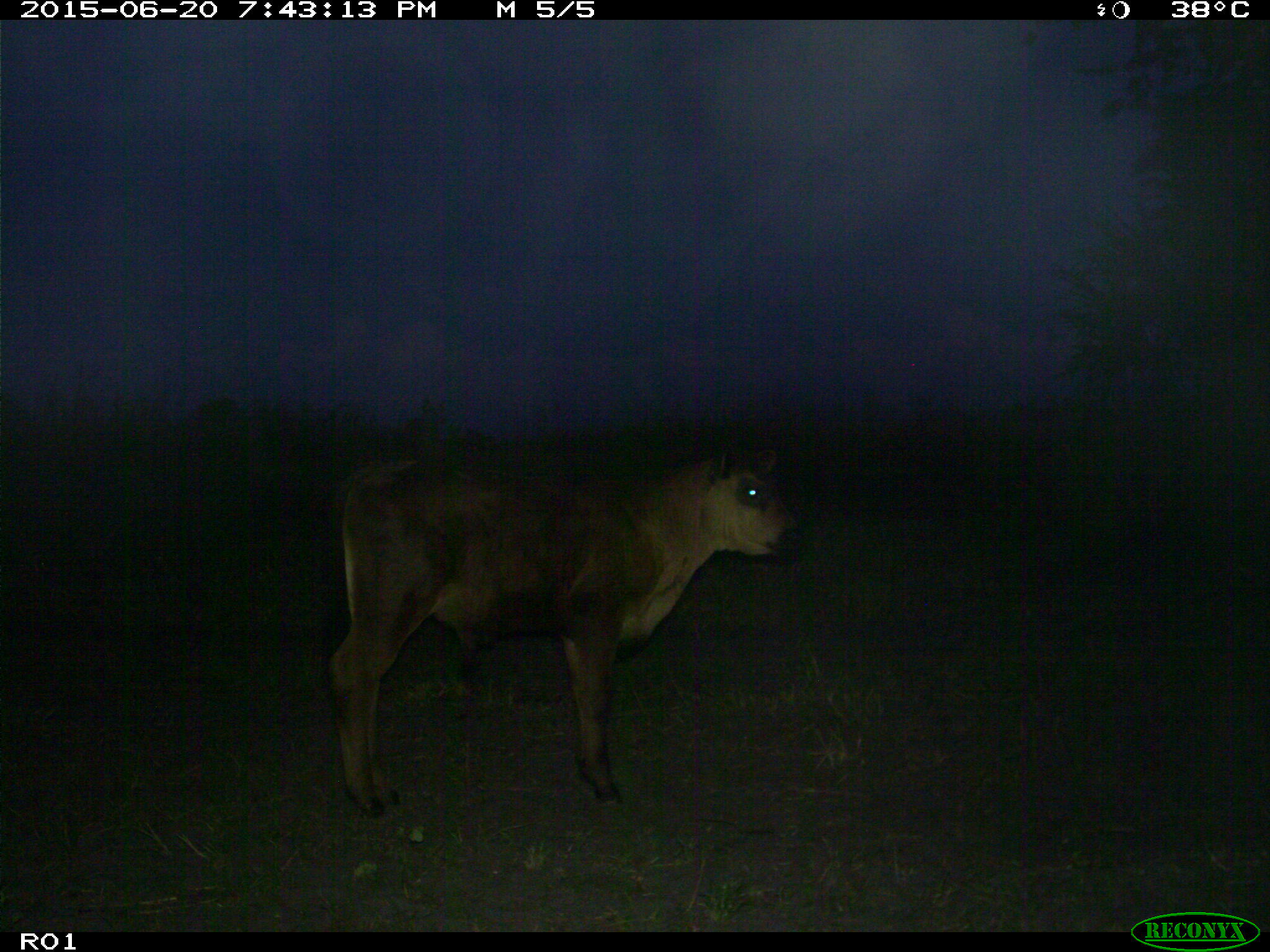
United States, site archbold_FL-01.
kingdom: Animalia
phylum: Chordata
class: Mammalia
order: Artiodactyla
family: Bovidae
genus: Bos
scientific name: Bos taurus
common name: domestic cow